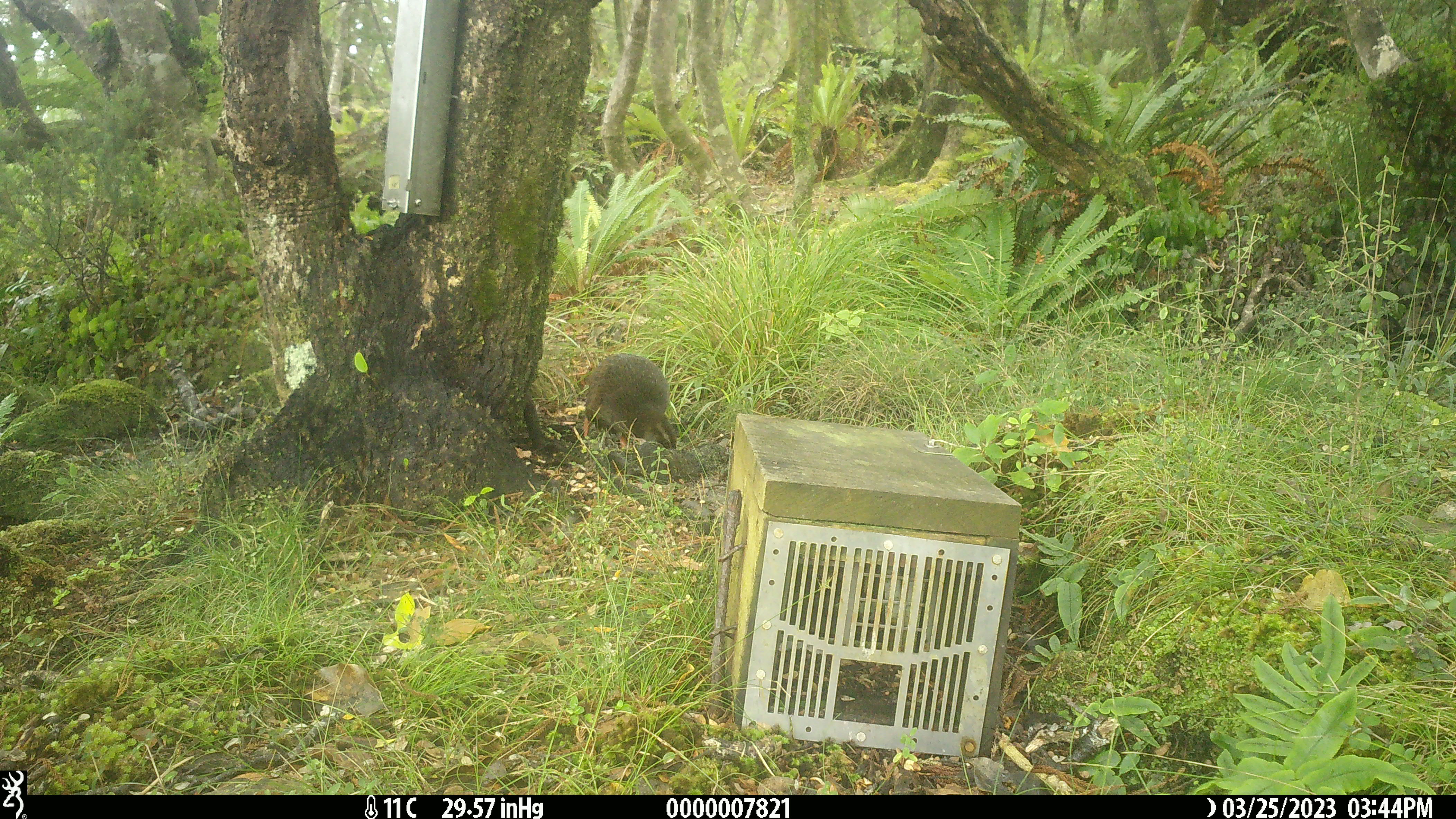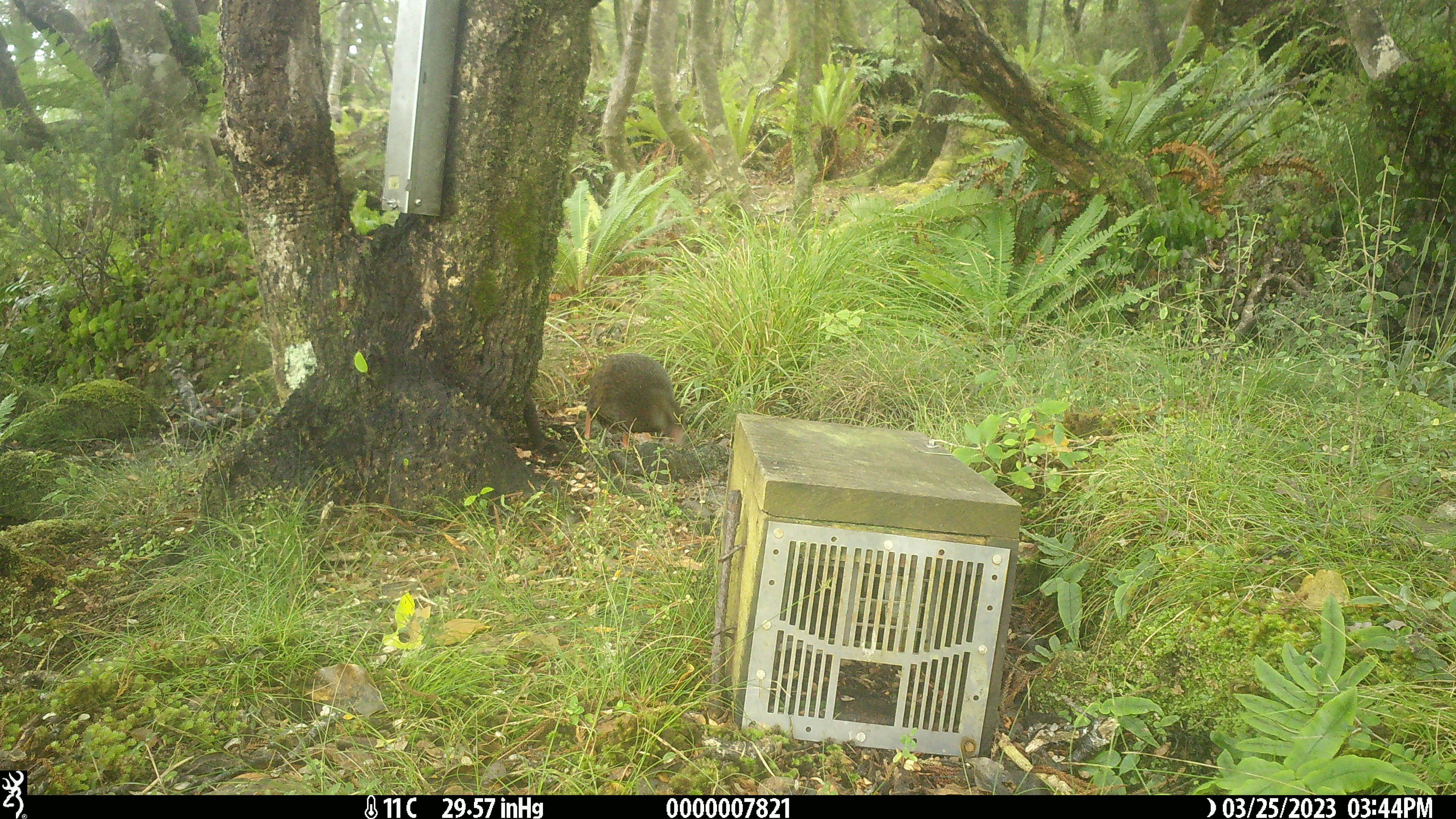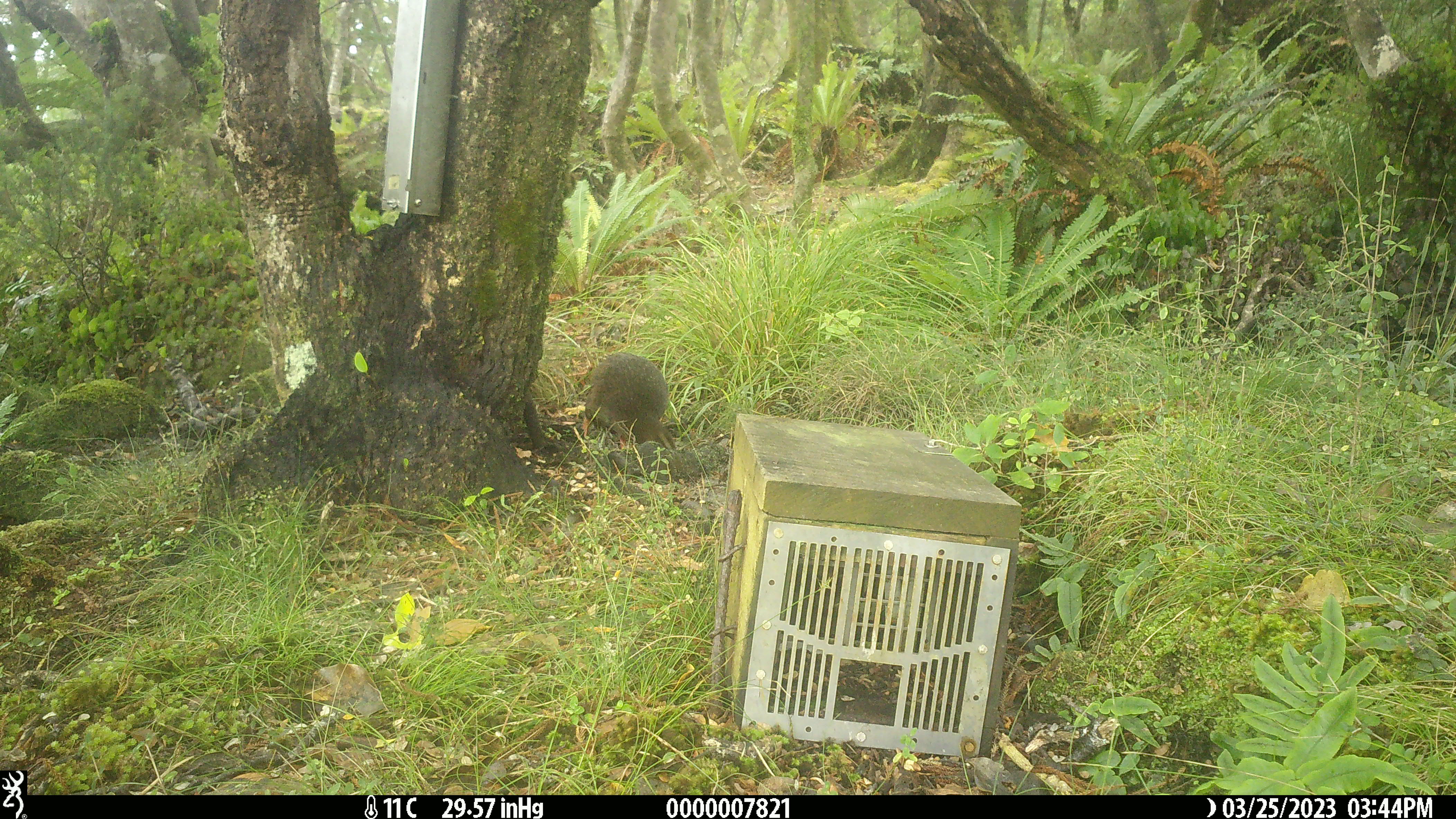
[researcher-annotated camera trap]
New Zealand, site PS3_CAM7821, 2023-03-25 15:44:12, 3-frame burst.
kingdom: Animalia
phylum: Chordata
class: Aves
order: Gruiformes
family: Rallidae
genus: Gallirallus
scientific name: Gallirallus australis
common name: weka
Weka (Gallirallus australis).